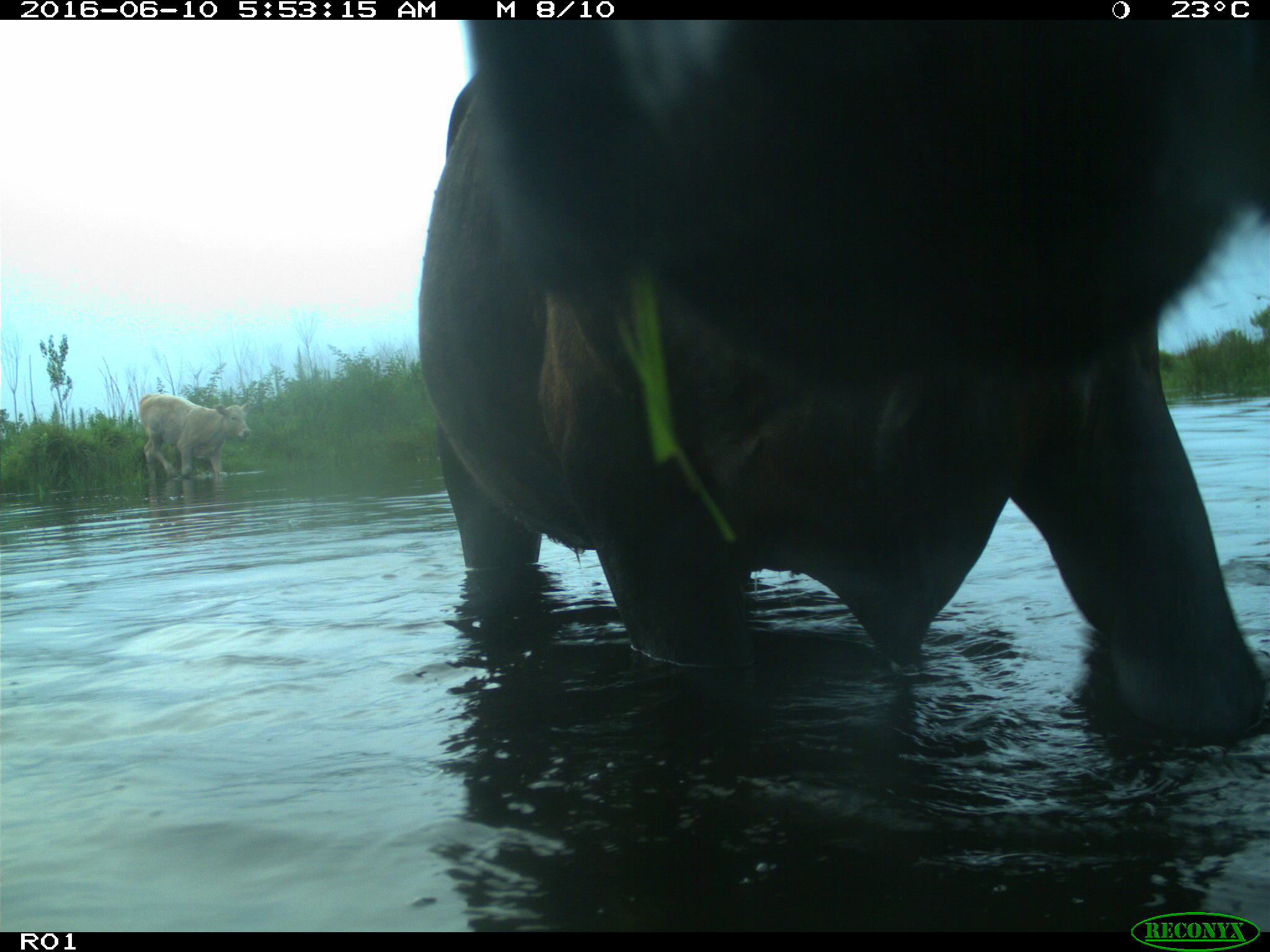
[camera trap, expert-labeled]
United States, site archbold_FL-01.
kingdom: Animalia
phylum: Chordata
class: Mammalia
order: Artiodactyla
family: Bovidae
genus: Bos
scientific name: Bos taurus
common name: domestic cow